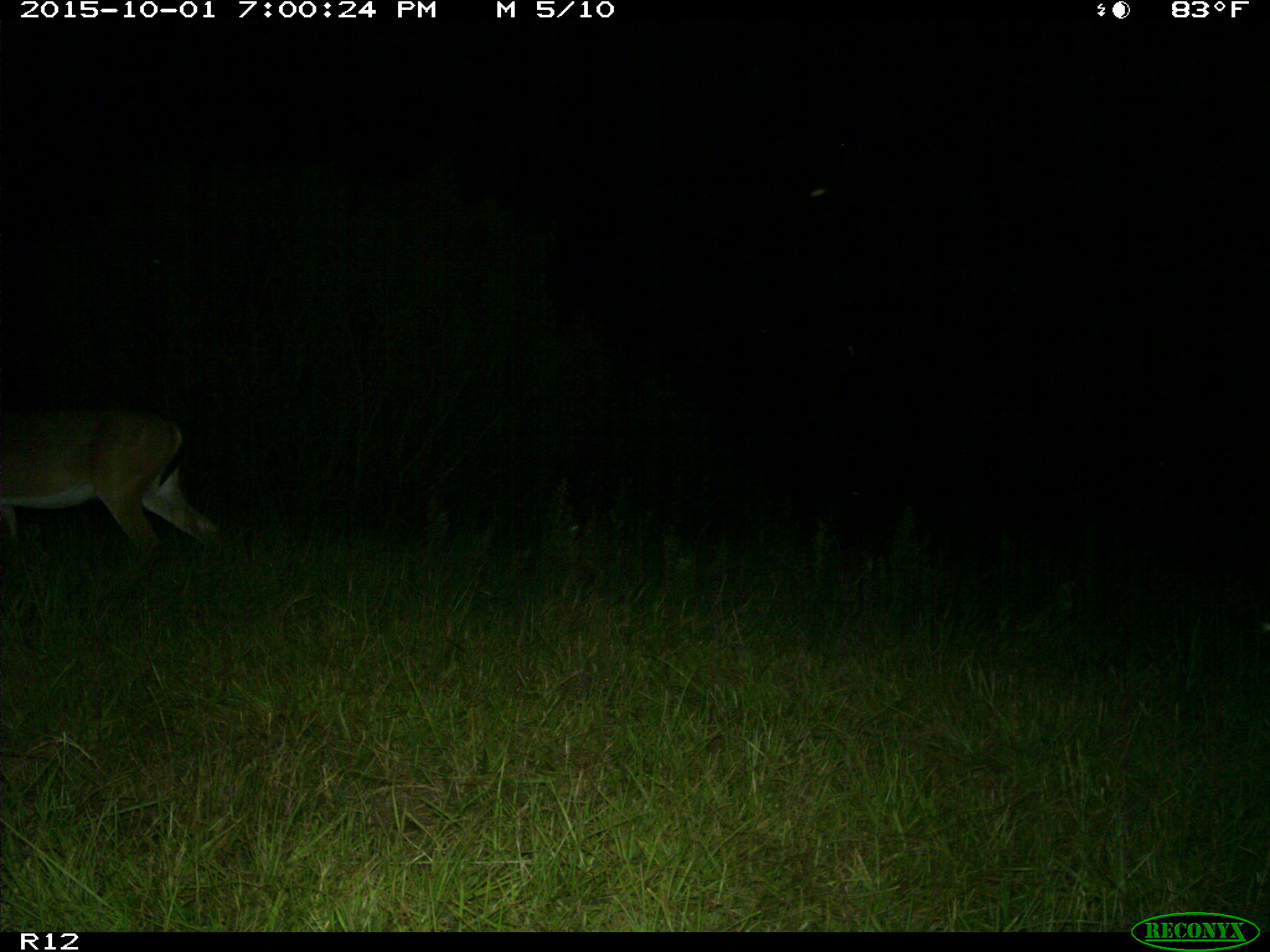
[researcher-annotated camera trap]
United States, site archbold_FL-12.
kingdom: Animalia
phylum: Chordata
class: Mammalia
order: Artiodactyla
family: Cervidae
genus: Odocoileus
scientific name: Odocoileus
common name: deer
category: unidentified deer